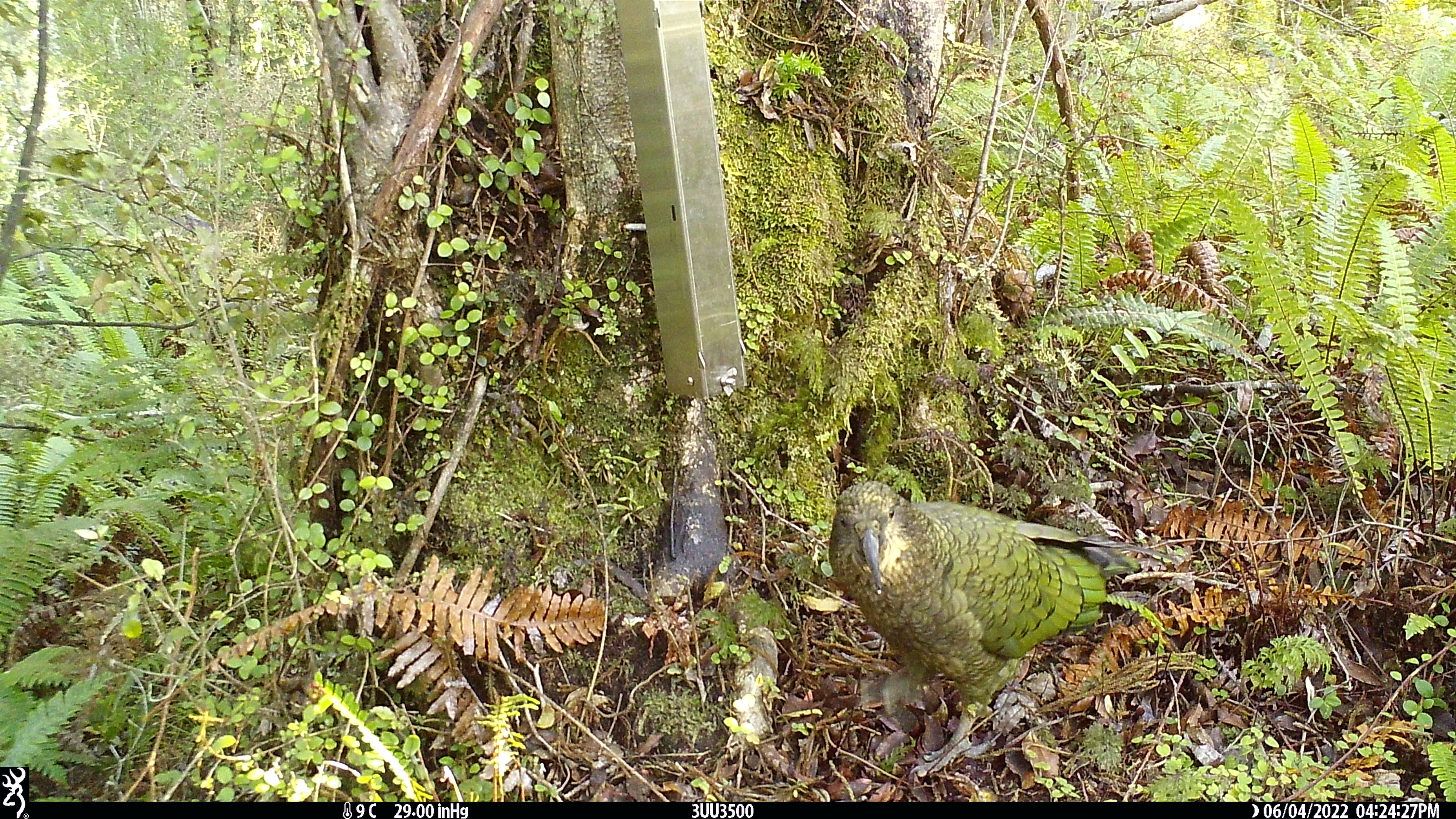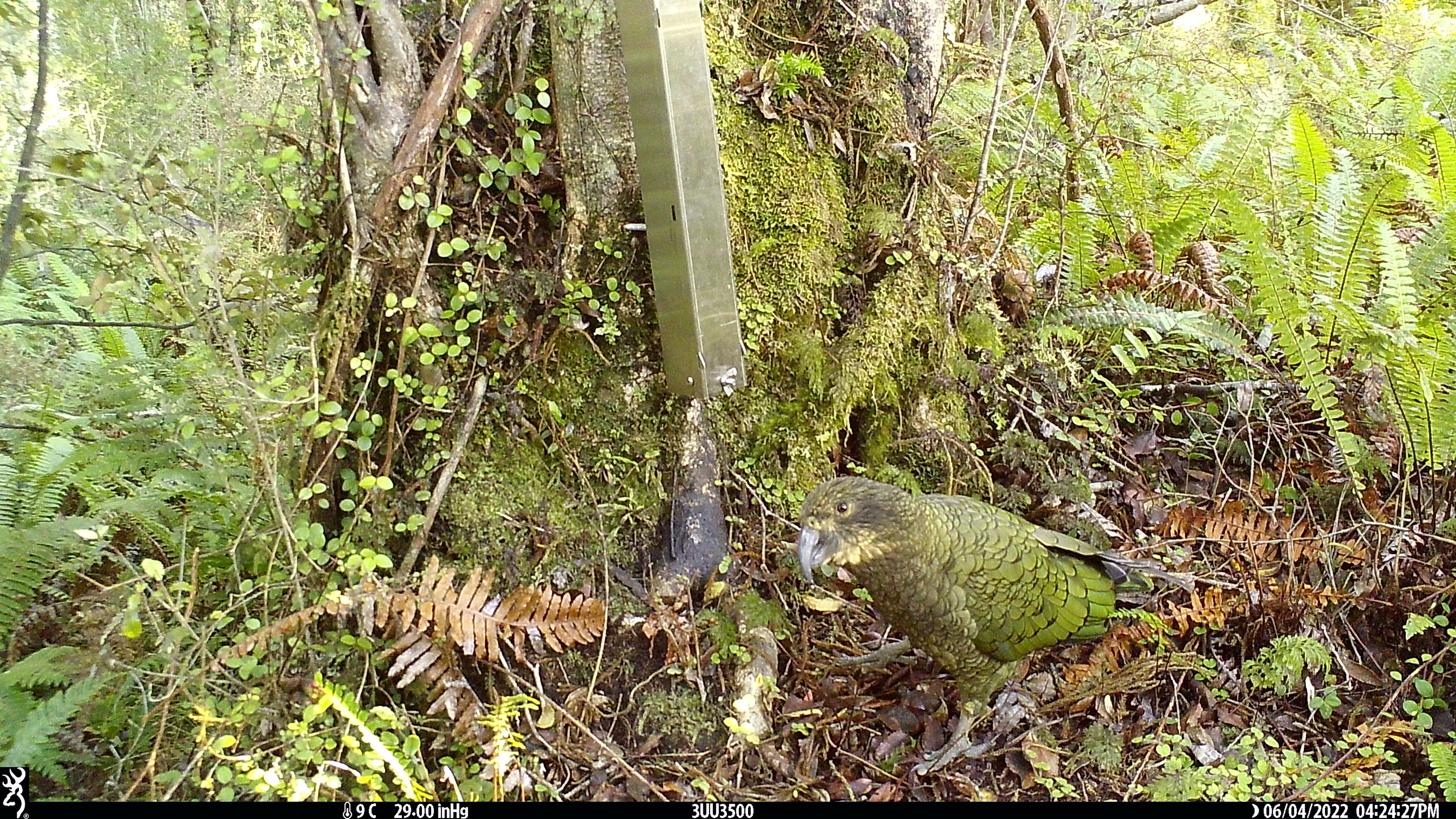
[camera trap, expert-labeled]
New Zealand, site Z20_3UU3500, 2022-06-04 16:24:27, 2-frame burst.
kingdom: Animalia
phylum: Chordata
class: Aves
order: Psittaciformes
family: Strigopidae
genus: Nestor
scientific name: Nestor notabilis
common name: kea